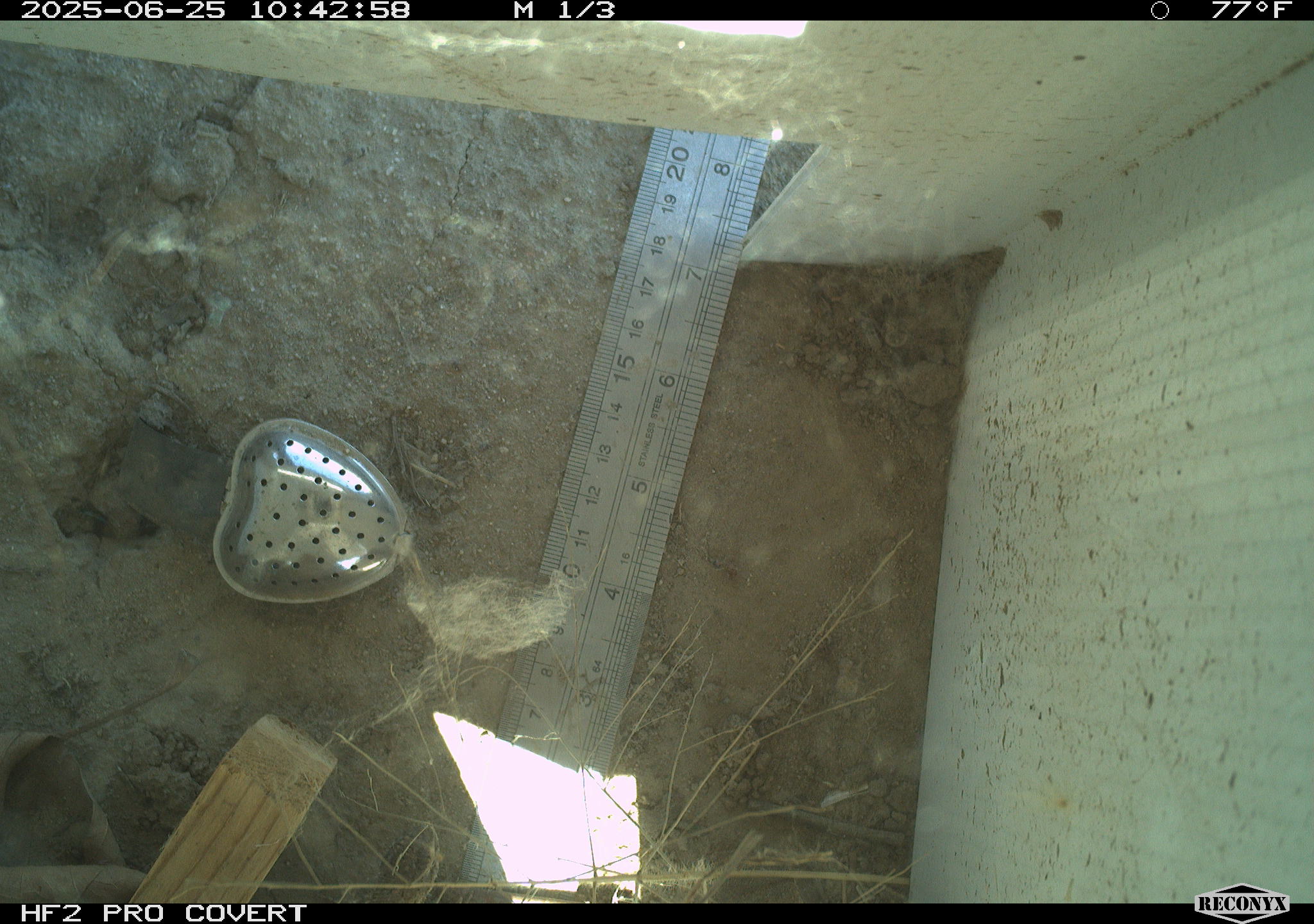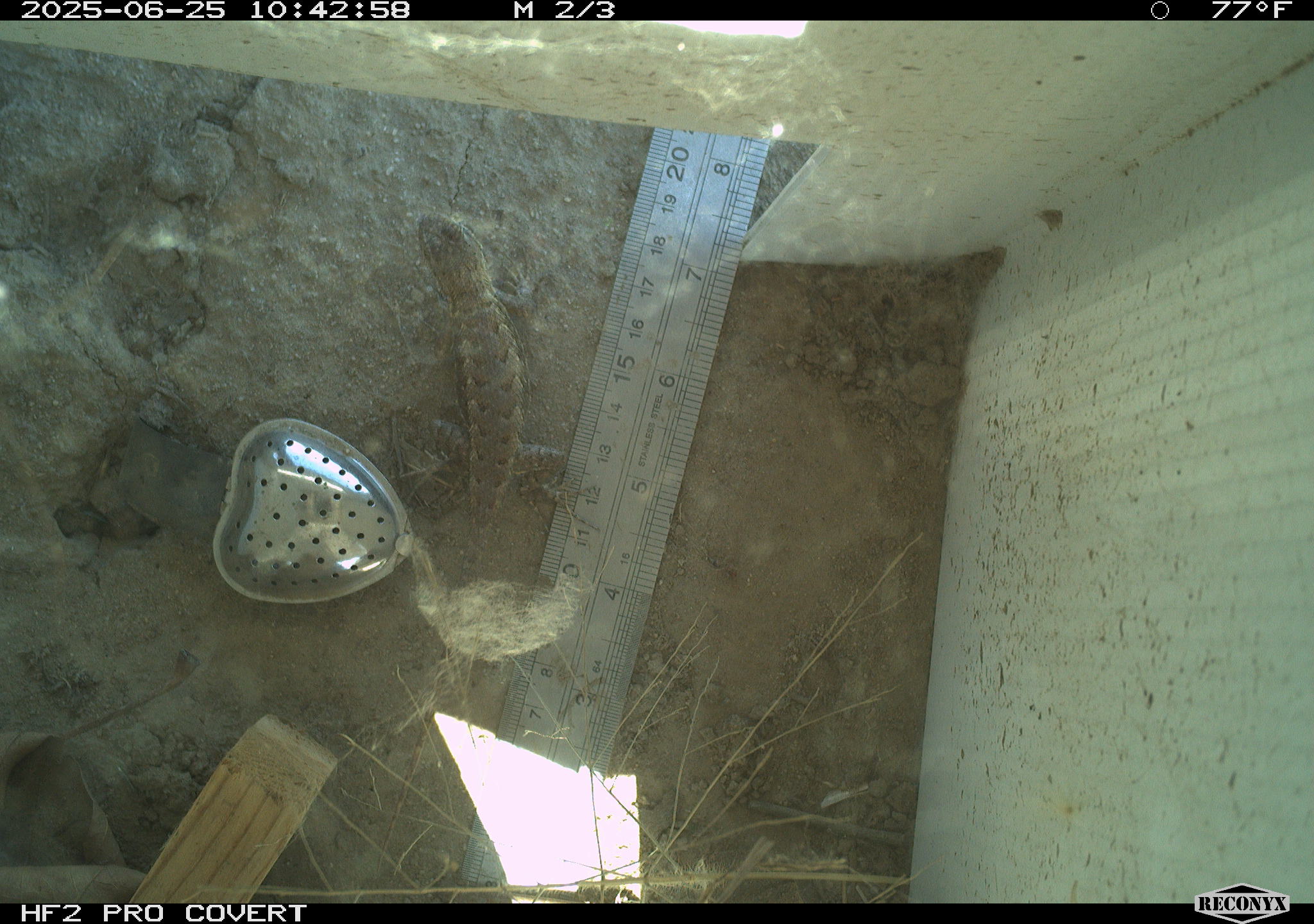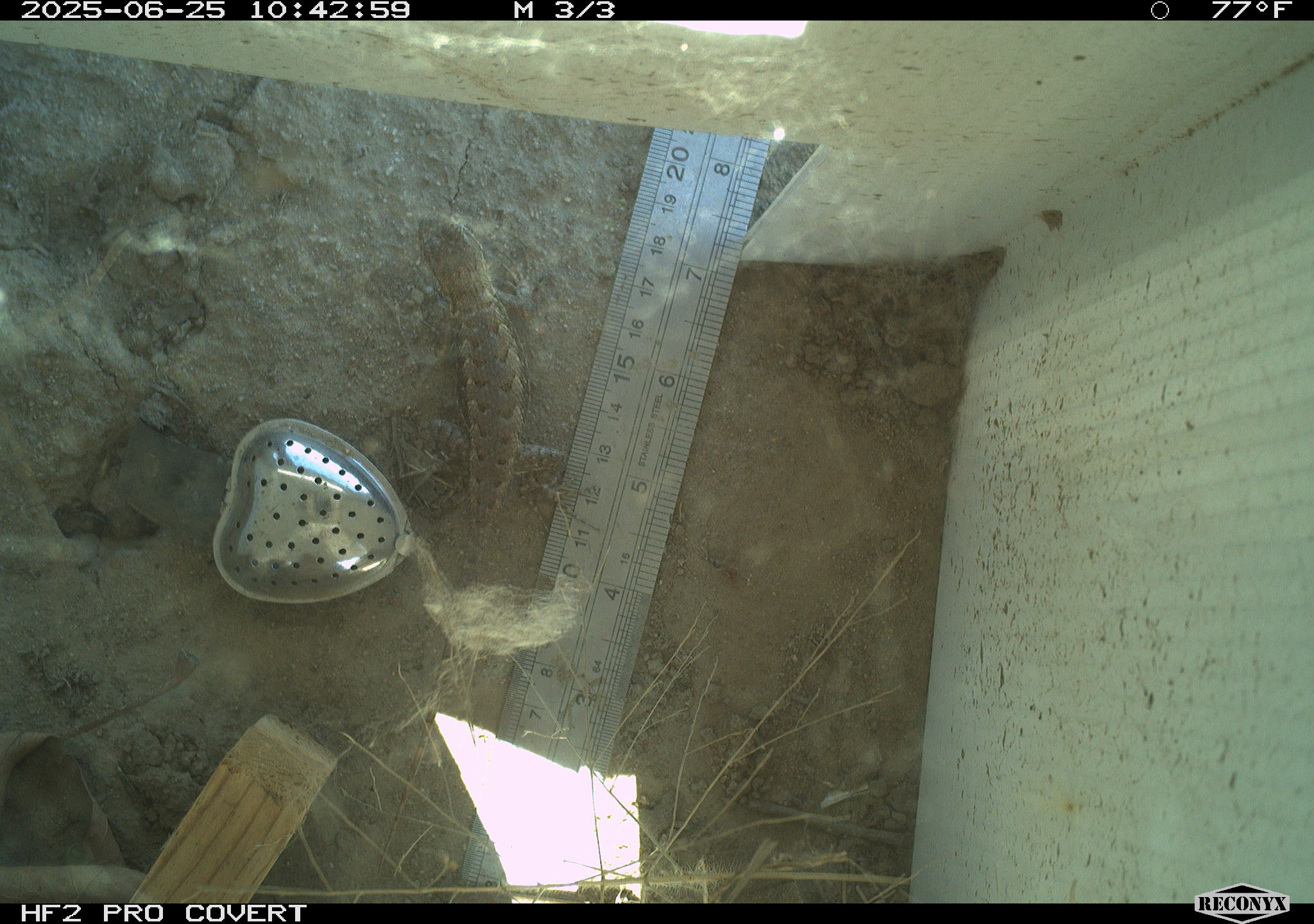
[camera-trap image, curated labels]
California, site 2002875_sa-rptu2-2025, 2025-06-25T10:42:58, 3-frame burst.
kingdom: Animalia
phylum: Chordata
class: Reptilia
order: Squamata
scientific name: Squamata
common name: lizards and snakes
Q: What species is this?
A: Lizards and snakes (Squamata).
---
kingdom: Animalia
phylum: Chordata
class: Reptilia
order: Squamata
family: Phrynosomatidae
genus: Sceloporus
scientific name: Sceloporus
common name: spiny lizards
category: sceloporus species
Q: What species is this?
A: Sceloporus species (spiny lizards) (Sceloporus).